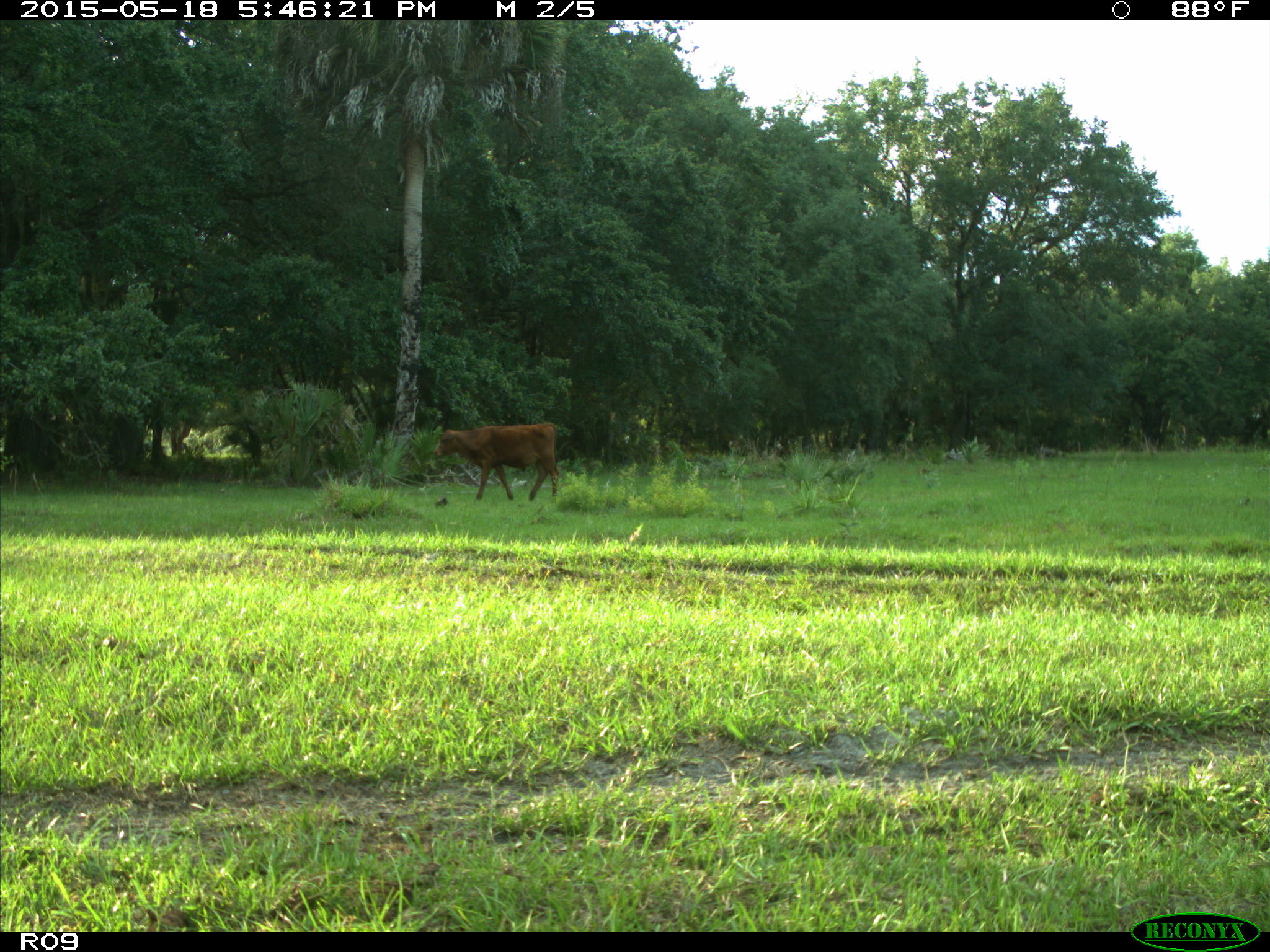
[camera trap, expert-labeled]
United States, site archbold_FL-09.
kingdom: Animalia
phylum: Chordata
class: Mammalia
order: Artiodactyla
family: Bovidae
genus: Bos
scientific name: Bos taurus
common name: domestic cow